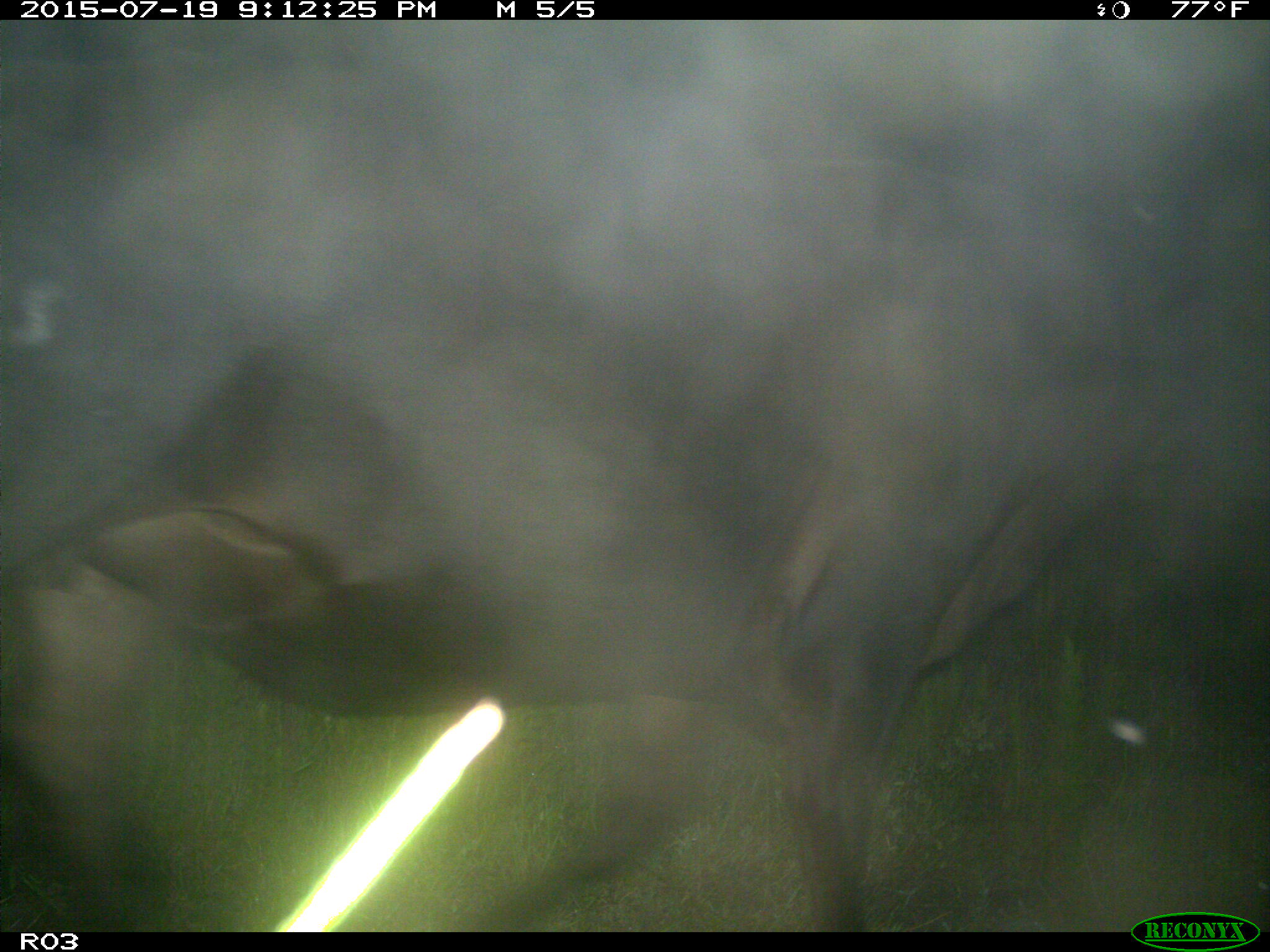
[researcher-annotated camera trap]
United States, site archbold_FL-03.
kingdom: Animalia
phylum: Chordata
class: Mammalia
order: Artiodactyla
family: Bovidae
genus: Bos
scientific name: Bos taurus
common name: domestic cow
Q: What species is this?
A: Bos taurus (domestic cow).